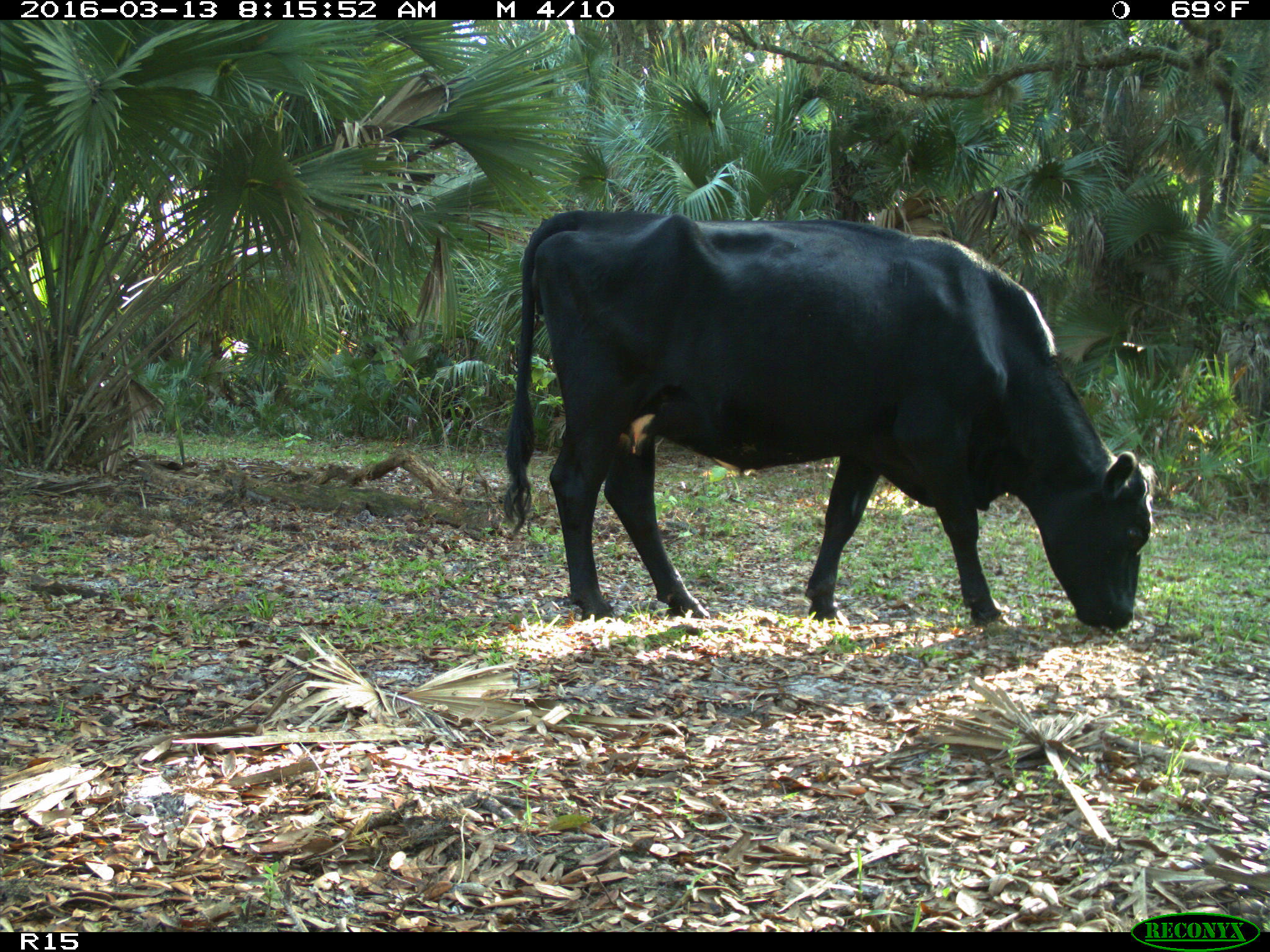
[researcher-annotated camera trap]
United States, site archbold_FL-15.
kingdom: Animalia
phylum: Chordata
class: Mammalia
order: Artiodactyla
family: Bovidae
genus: Bos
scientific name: Bos taurus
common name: domestic cow